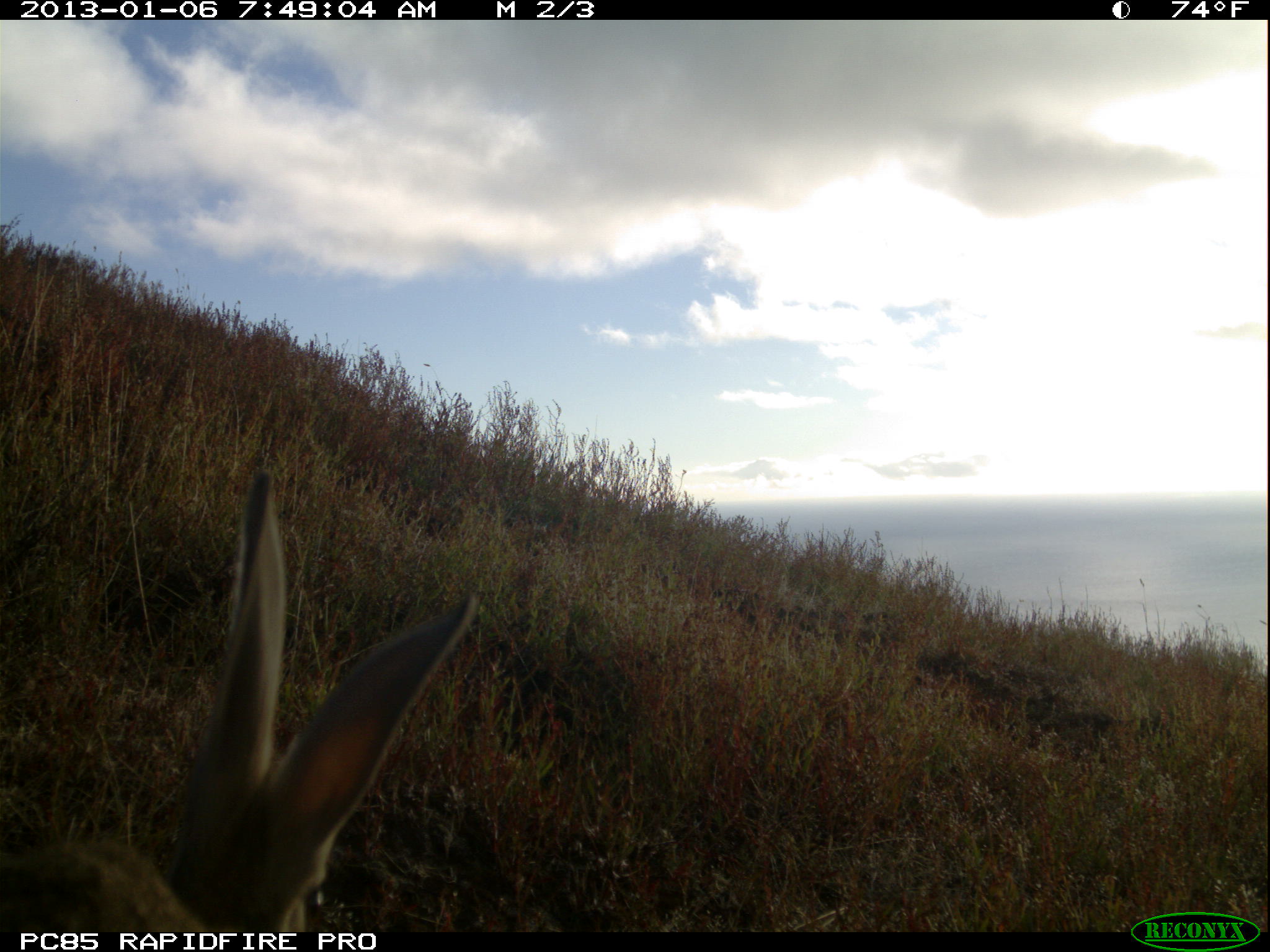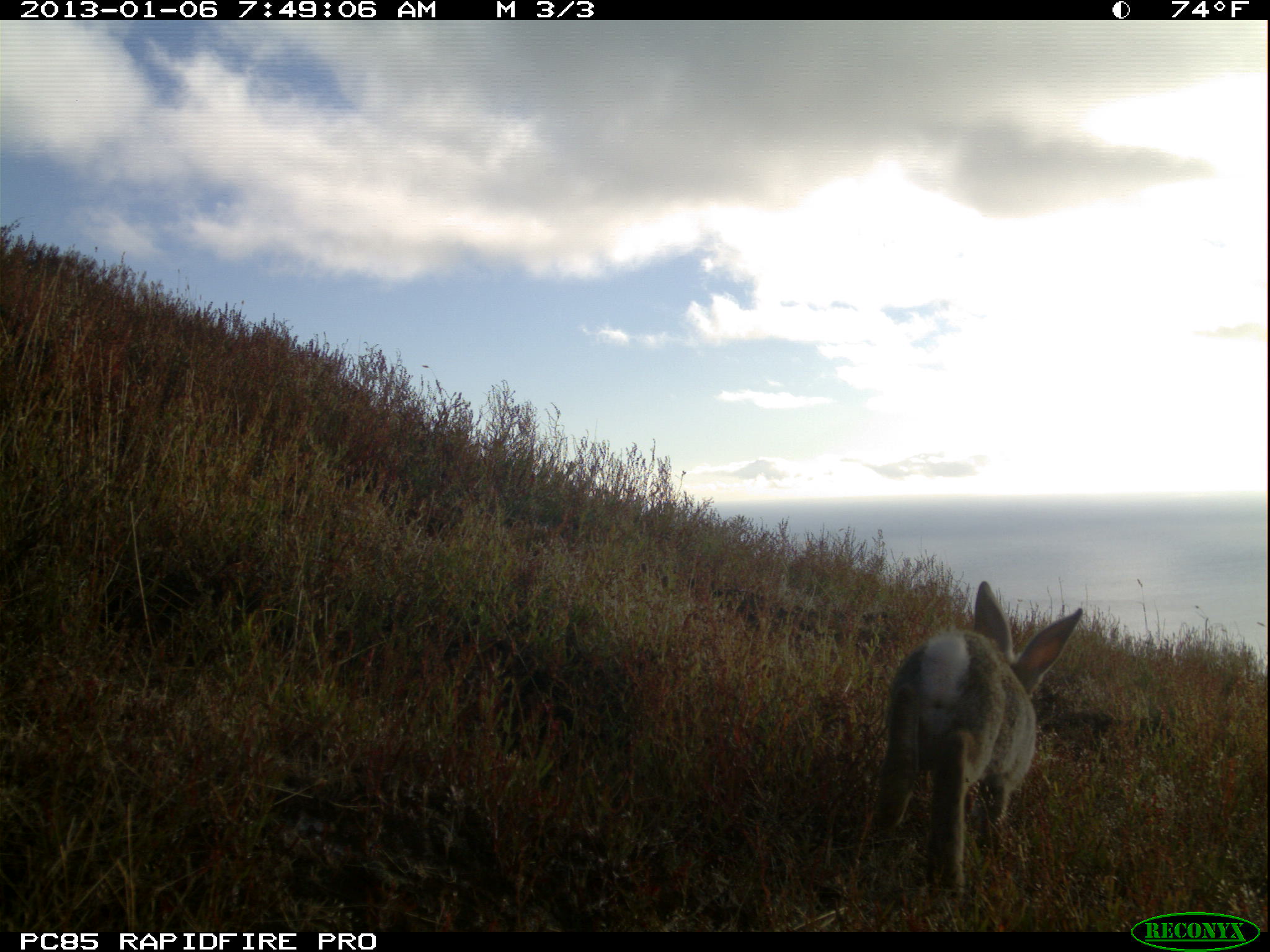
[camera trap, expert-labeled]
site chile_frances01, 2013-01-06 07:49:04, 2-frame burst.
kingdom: Animalia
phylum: Chordata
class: Mammalia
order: Lagomorpha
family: Leporidae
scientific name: Leporidae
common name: rabbits and hares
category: rabbit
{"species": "rabbit (rabbits and hares) (Leporidae)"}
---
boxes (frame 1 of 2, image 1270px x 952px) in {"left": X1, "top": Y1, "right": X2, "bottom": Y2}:
rabbit: {"left": 0, "top": 472, "right": 477, "bottom": 935}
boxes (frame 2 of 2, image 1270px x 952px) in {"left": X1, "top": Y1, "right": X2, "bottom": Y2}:
rabbit: {"left": 844, "top": 583, "right": 1084, "bottom": 909}